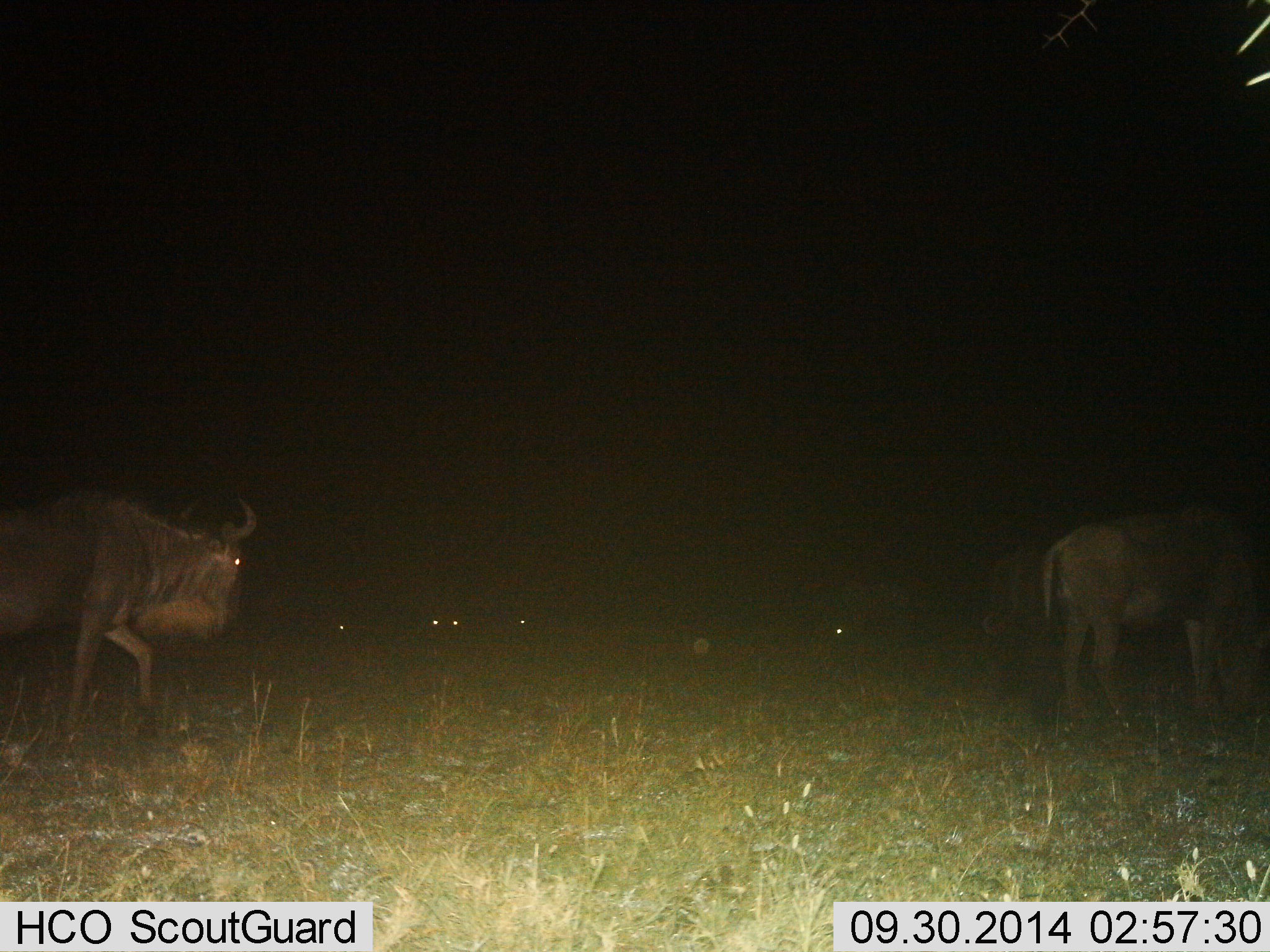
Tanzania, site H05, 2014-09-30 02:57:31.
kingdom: Animalia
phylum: Chordata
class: Mammalia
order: Artiodactyla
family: Bovidae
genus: Connochaetes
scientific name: Connochaetes taurinus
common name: blue wildebeest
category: wildebeest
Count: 4.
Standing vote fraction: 64%.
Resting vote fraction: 9%.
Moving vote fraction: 64%.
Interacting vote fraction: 0%.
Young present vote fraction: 0%.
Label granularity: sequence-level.